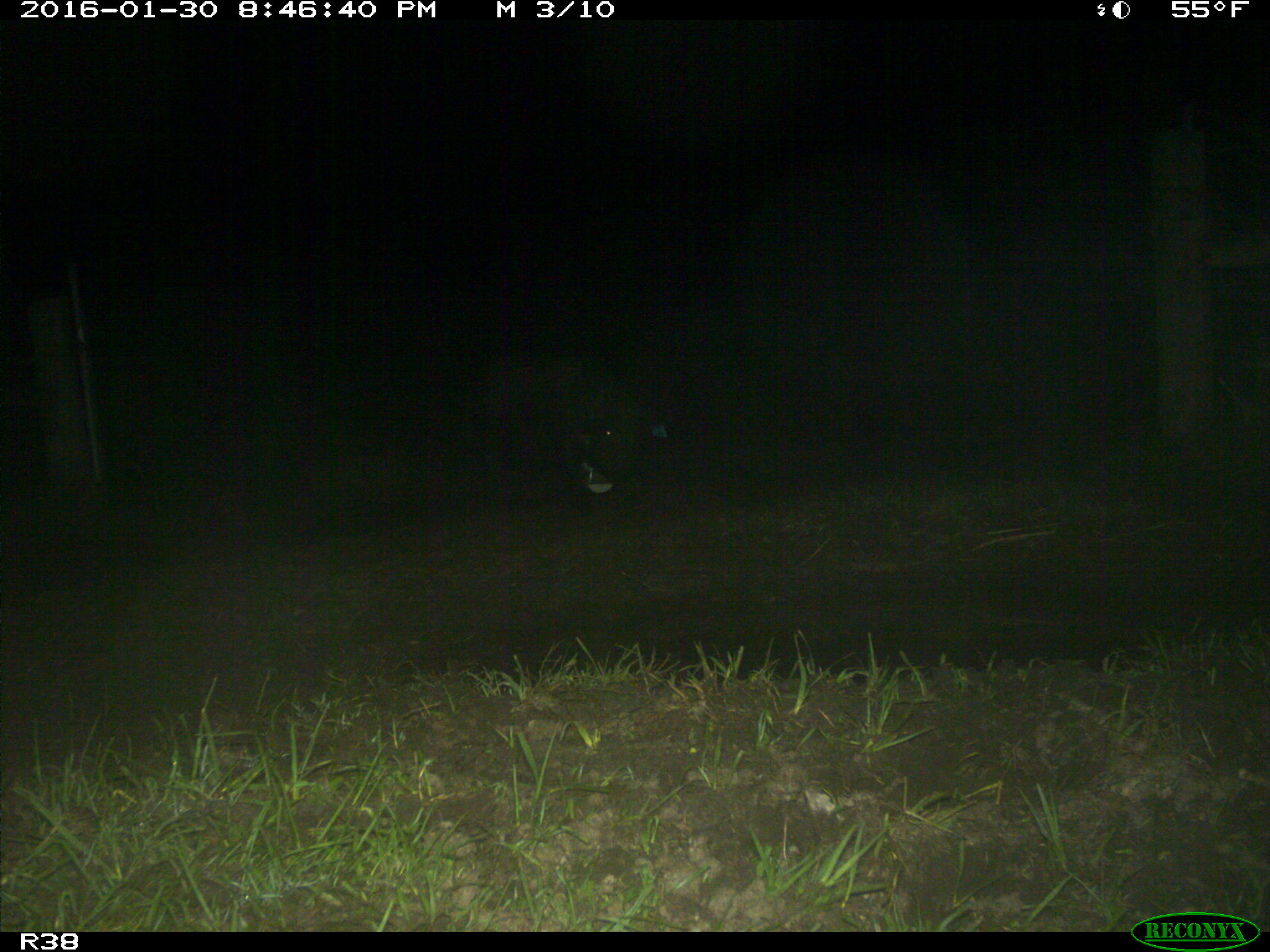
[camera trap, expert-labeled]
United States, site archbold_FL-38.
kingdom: Animalia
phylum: Chordata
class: Mammalia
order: Artiodactyla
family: Suidae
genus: Sus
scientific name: Sus scrofa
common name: wild boar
Sus scrofa (wild boar).